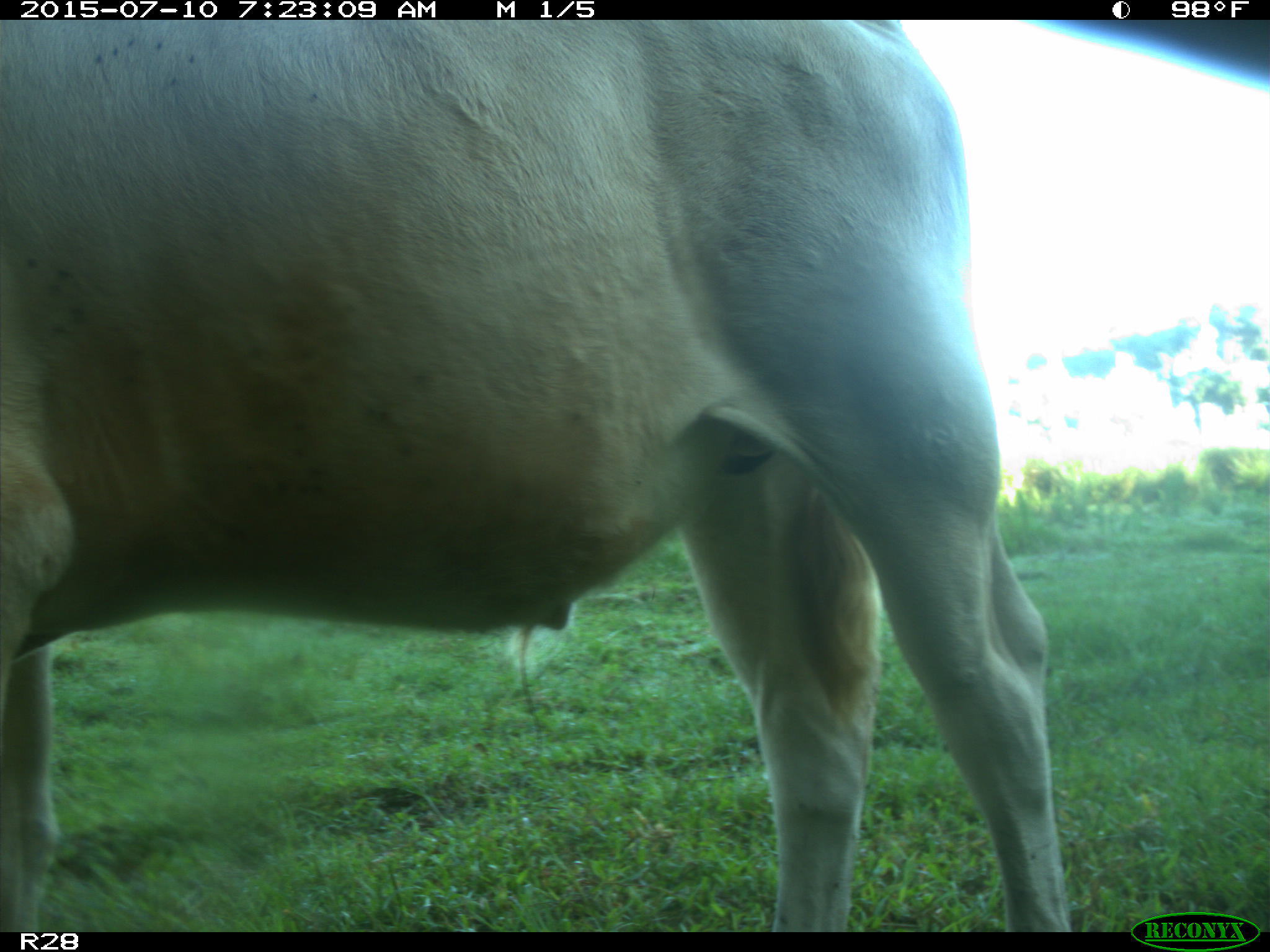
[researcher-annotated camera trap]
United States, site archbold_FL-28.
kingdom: Animalia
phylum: Chordata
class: Mammalia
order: Artiodactyla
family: Bovidae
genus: Bos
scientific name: Bos taurus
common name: domestic cow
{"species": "Bos taurus (domestic cow)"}